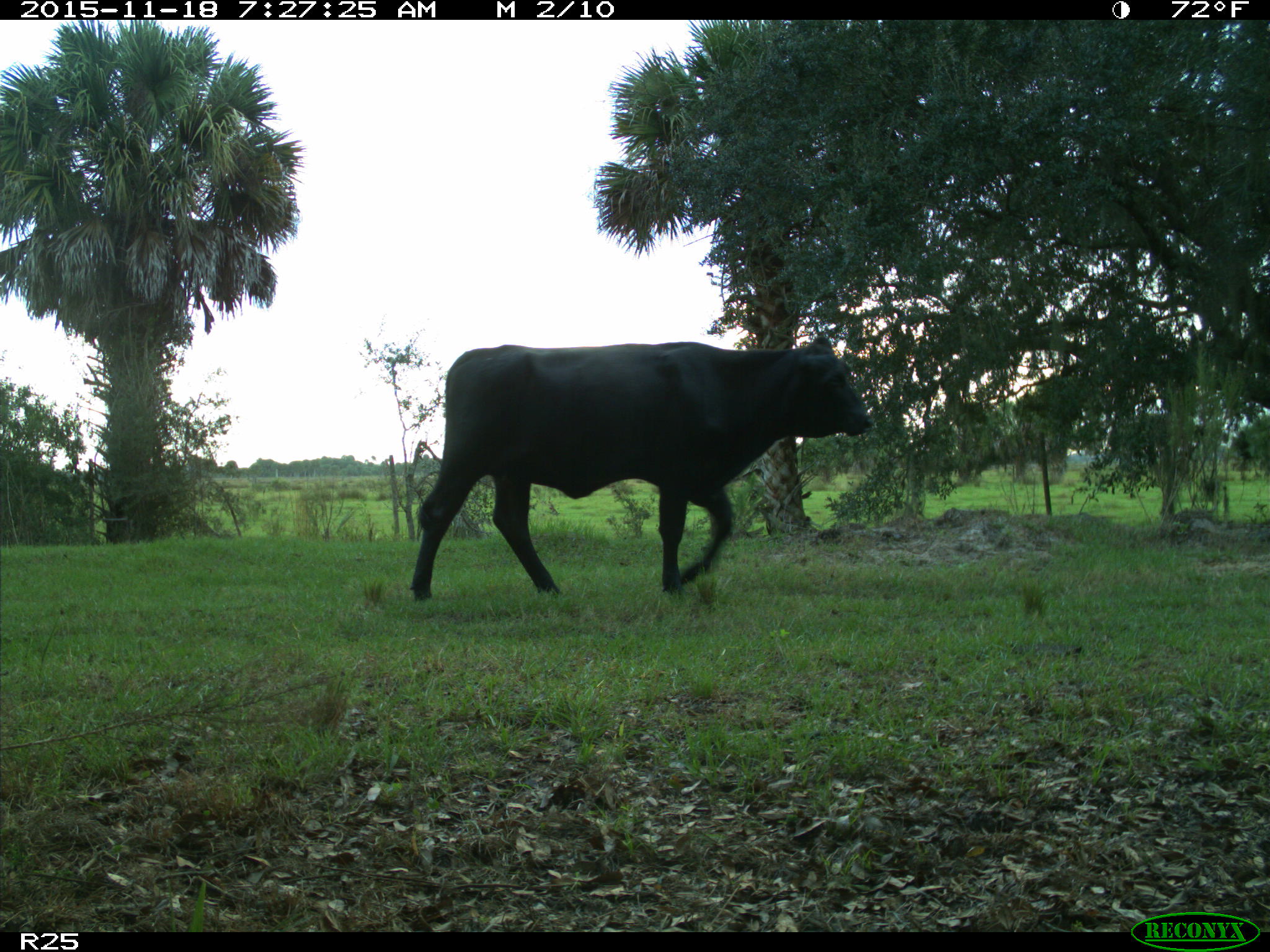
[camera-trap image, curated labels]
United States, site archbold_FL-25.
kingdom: Animalia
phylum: Chordata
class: Mammalia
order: Artiodactyla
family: Bovidae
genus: Bos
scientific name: Bos taurus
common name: domestic cow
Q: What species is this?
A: Bos taurus (domestic cow).